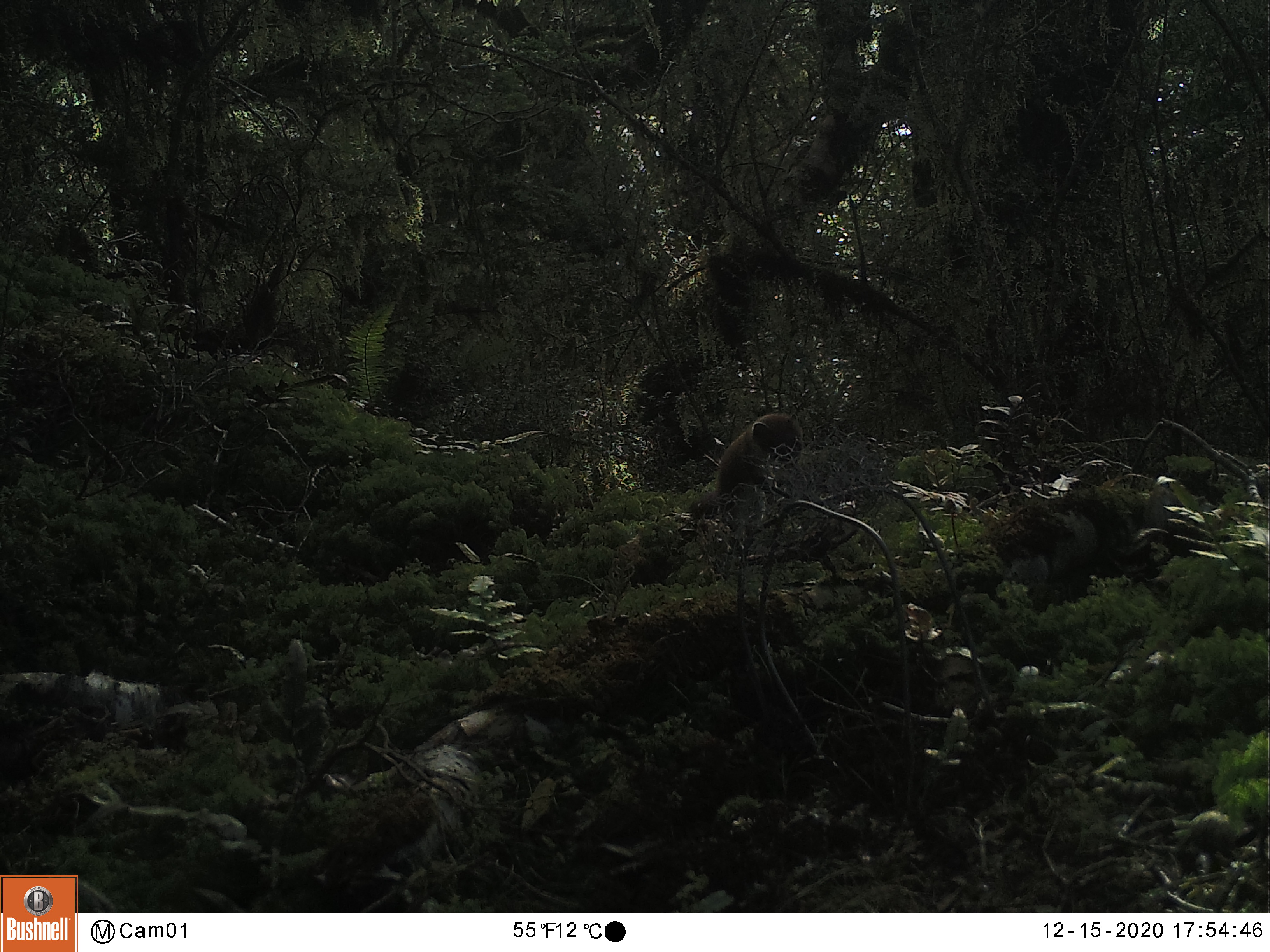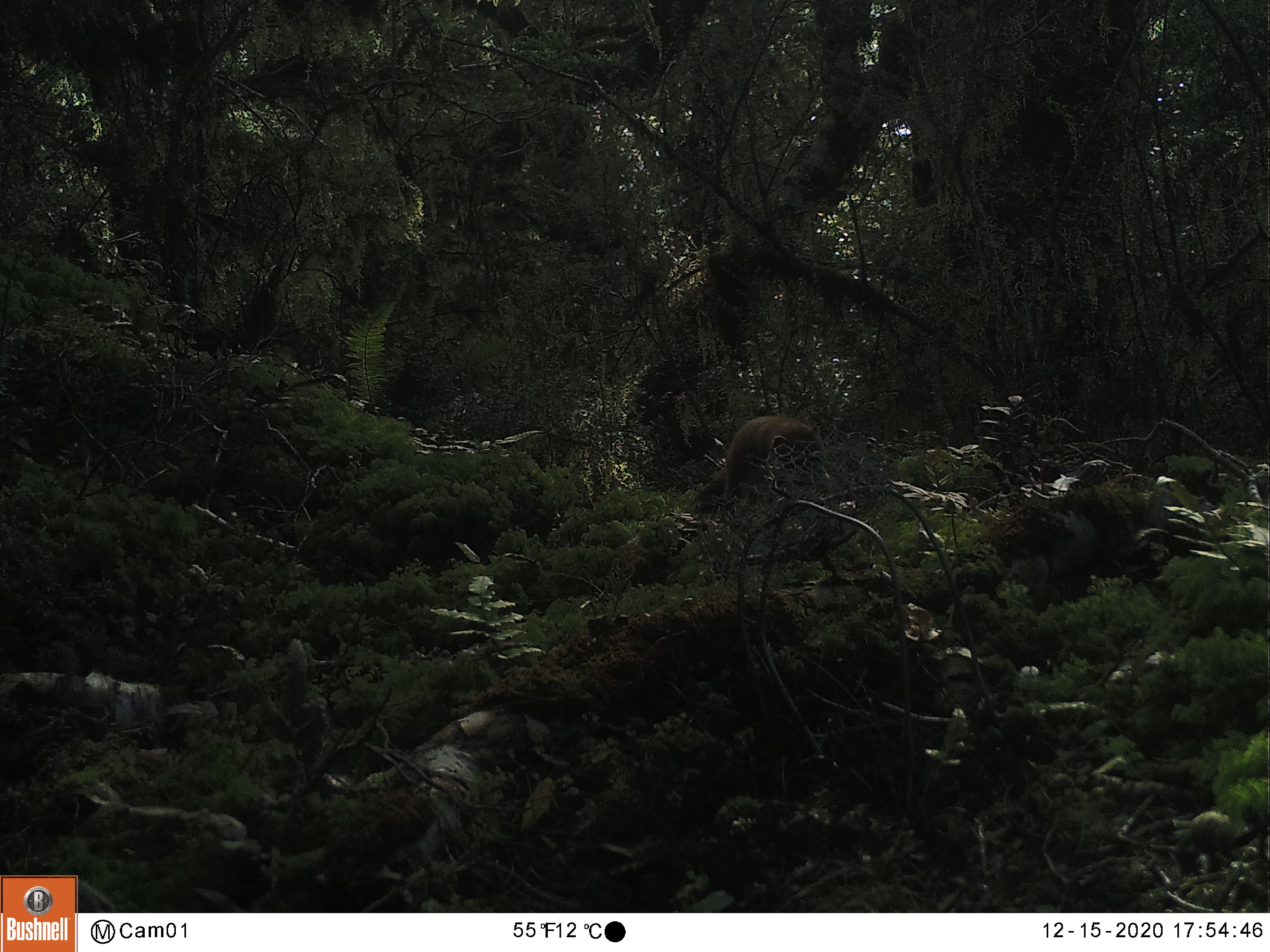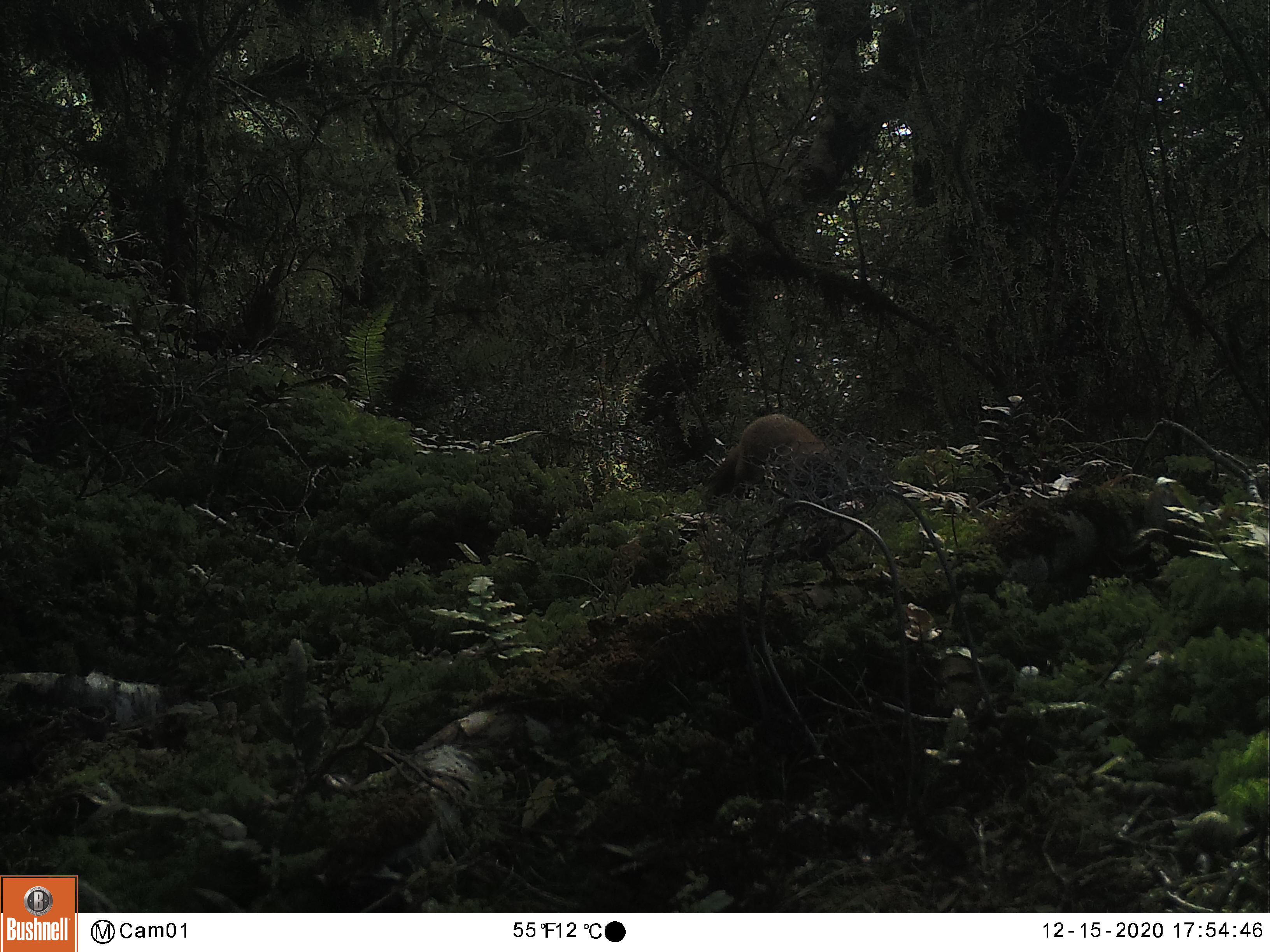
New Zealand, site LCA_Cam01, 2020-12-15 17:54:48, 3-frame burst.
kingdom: Animalia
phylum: Chordata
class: Mammalia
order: Carnivora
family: Mustelidae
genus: Mustela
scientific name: Mustela erminea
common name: stoat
Stoat (Mustela erminea).